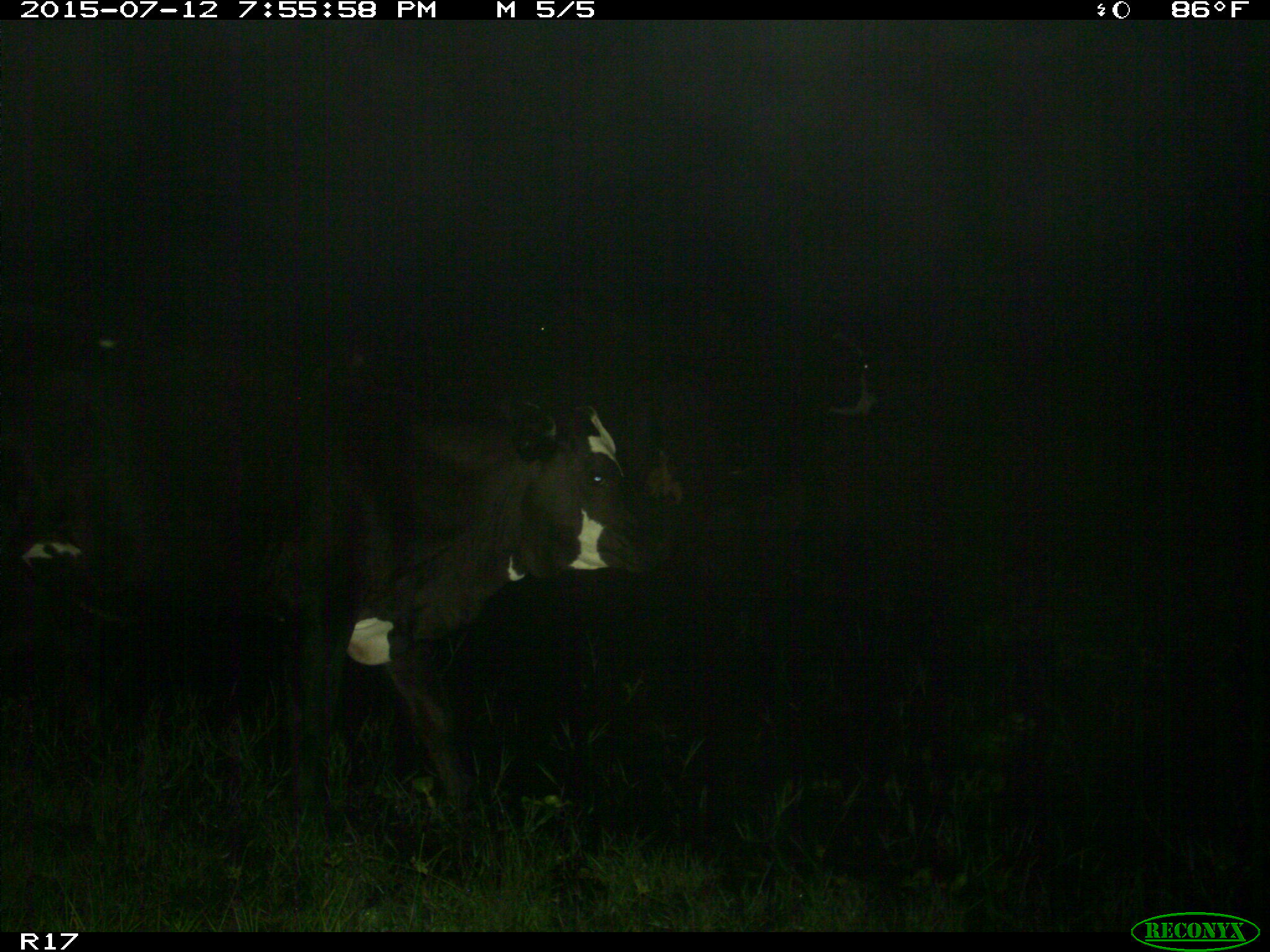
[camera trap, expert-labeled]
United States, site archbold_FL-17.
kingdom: Animalia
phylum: Chordata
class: Mammalia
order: Artiodactyla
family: Bovidae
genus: Bos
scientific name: Bos taurus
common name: domestic cow